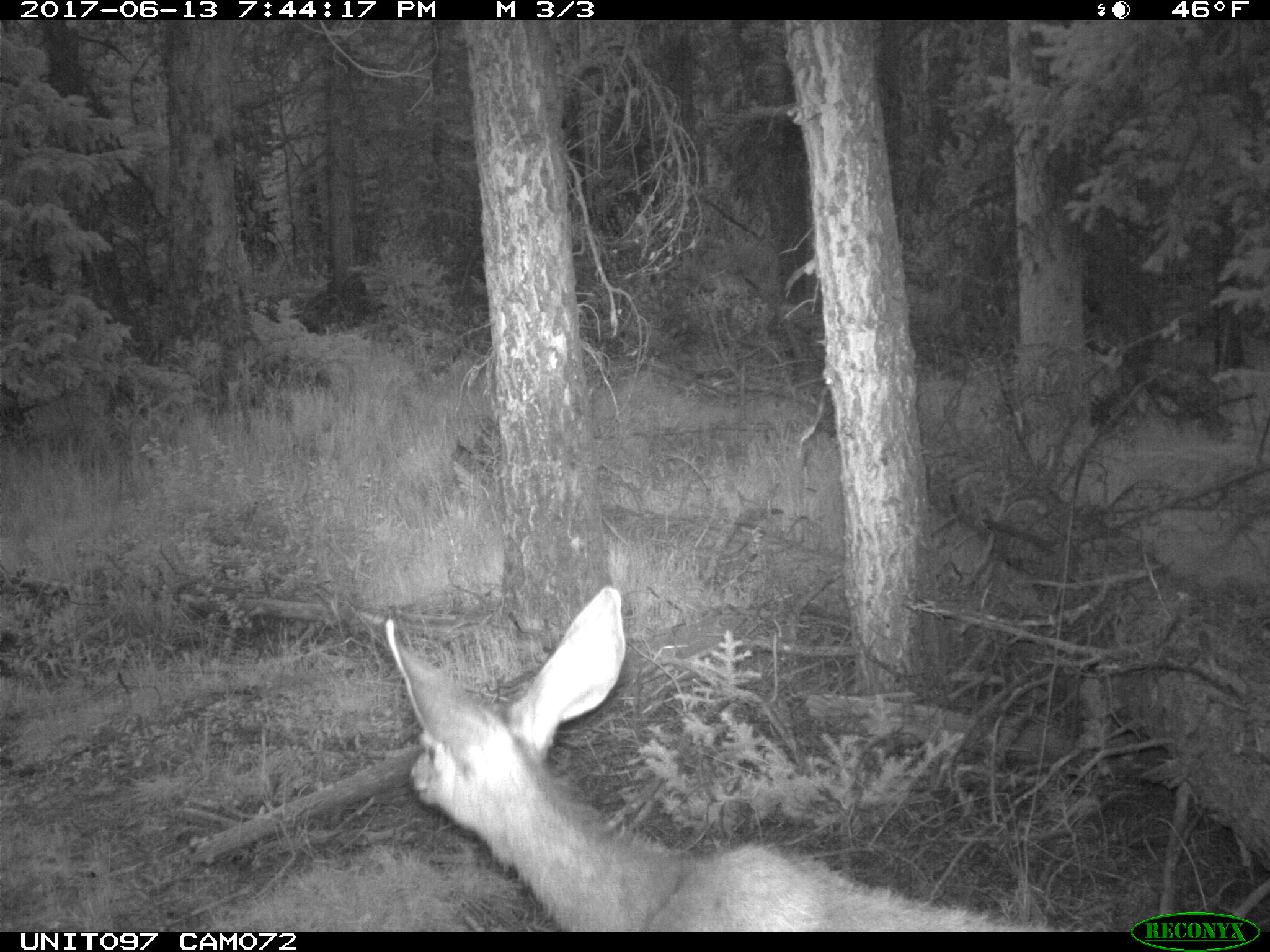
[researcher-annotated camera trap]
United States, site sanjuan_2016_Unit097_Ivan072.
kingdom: Animalia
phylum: Chordata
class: Mammalia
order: Artiodactyla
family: Cervidae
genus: Odocoileus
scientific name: Odocoileus hemionus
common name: mule deer